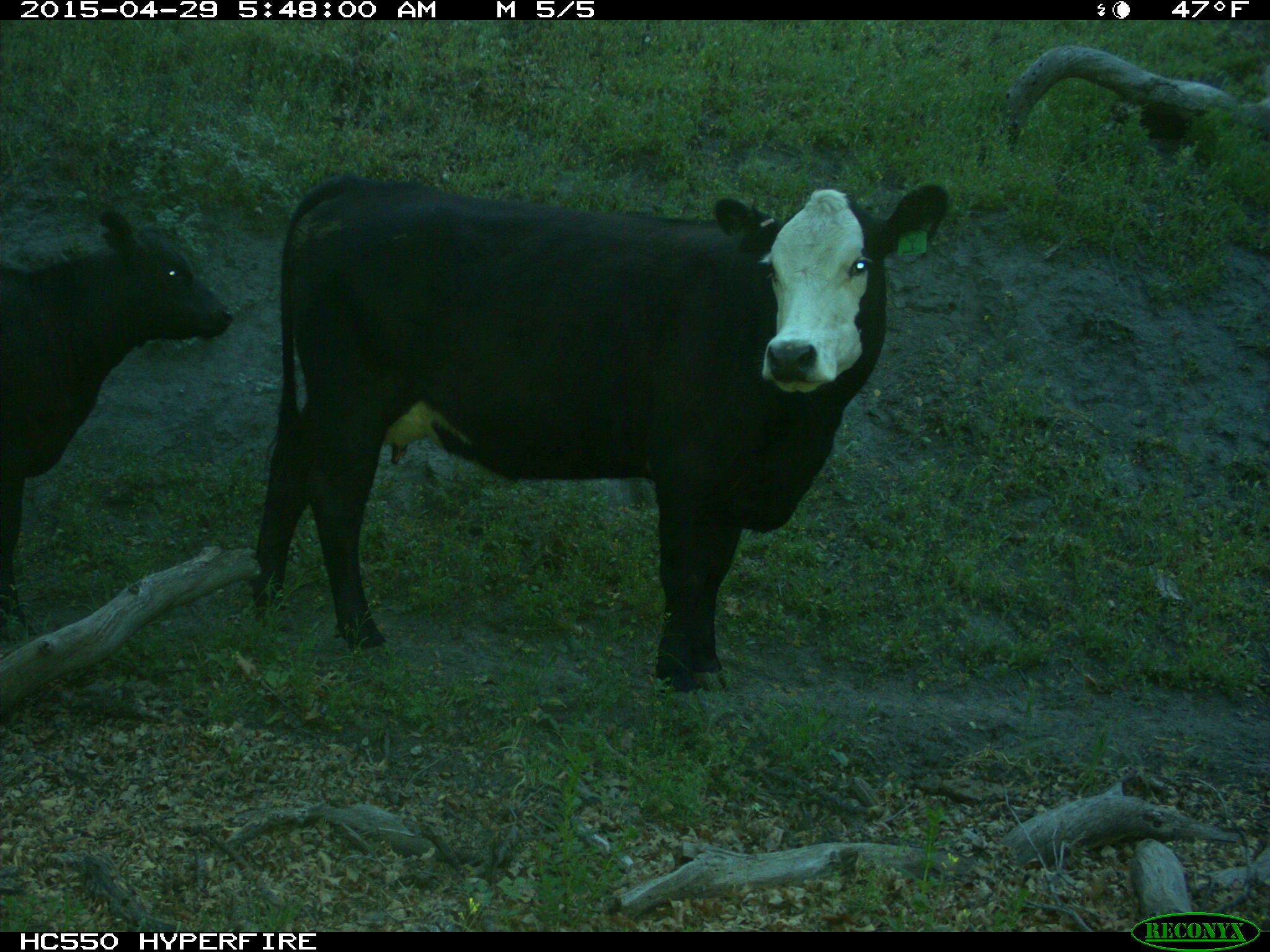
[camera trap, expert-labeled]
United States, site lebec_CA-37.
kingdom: Animalia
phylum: Chordata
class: Mammalia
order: Artiodactyla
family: Bovidae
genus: Bos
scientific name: Bos taurus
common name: domestic cow